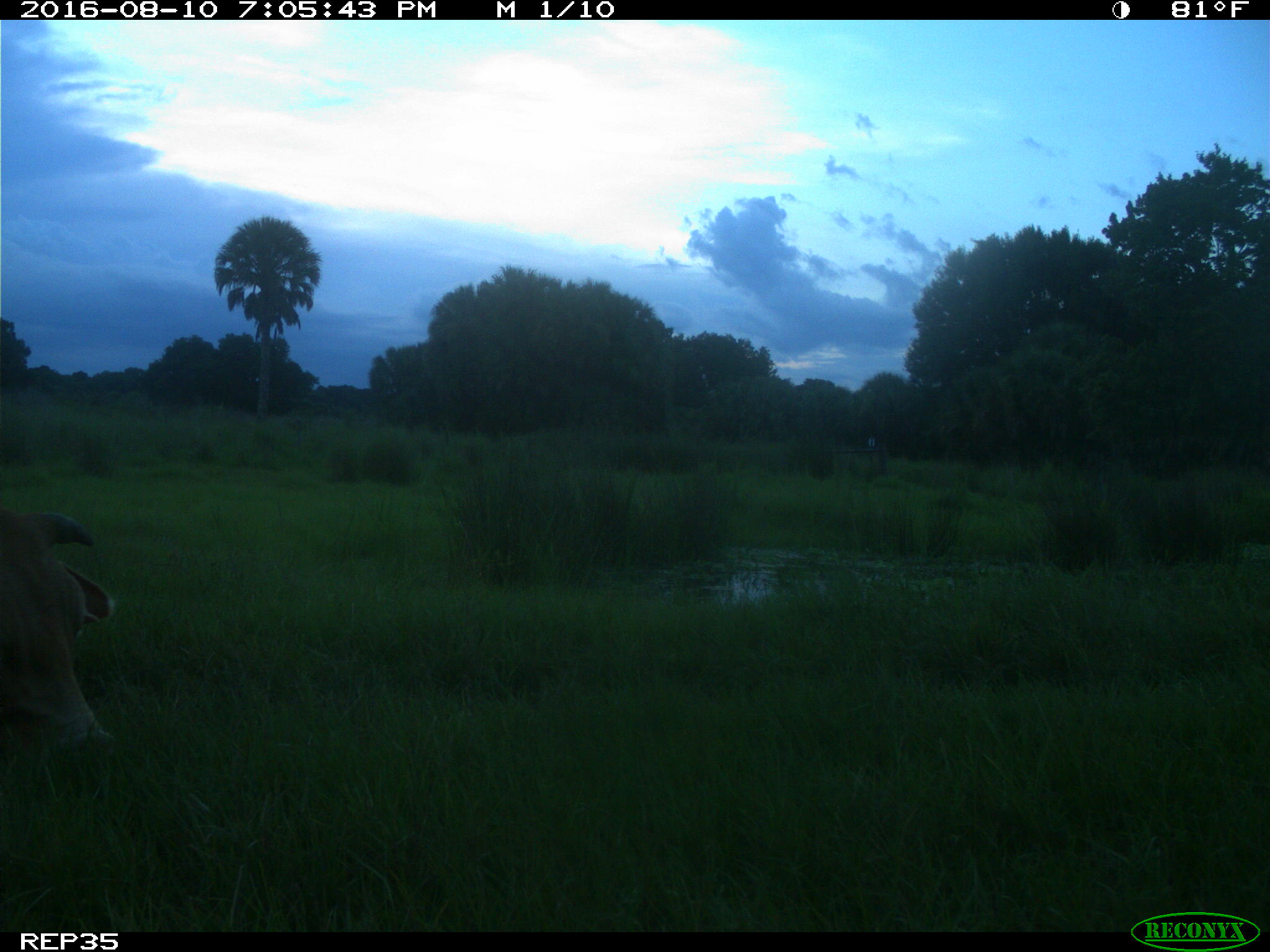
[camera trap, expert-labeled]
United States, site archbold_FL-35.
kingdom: Animalia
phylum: Chordata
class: Mammalia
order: Artiodactyla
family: Bovidae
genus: Bos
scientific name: Bos taurus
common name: domestic cow